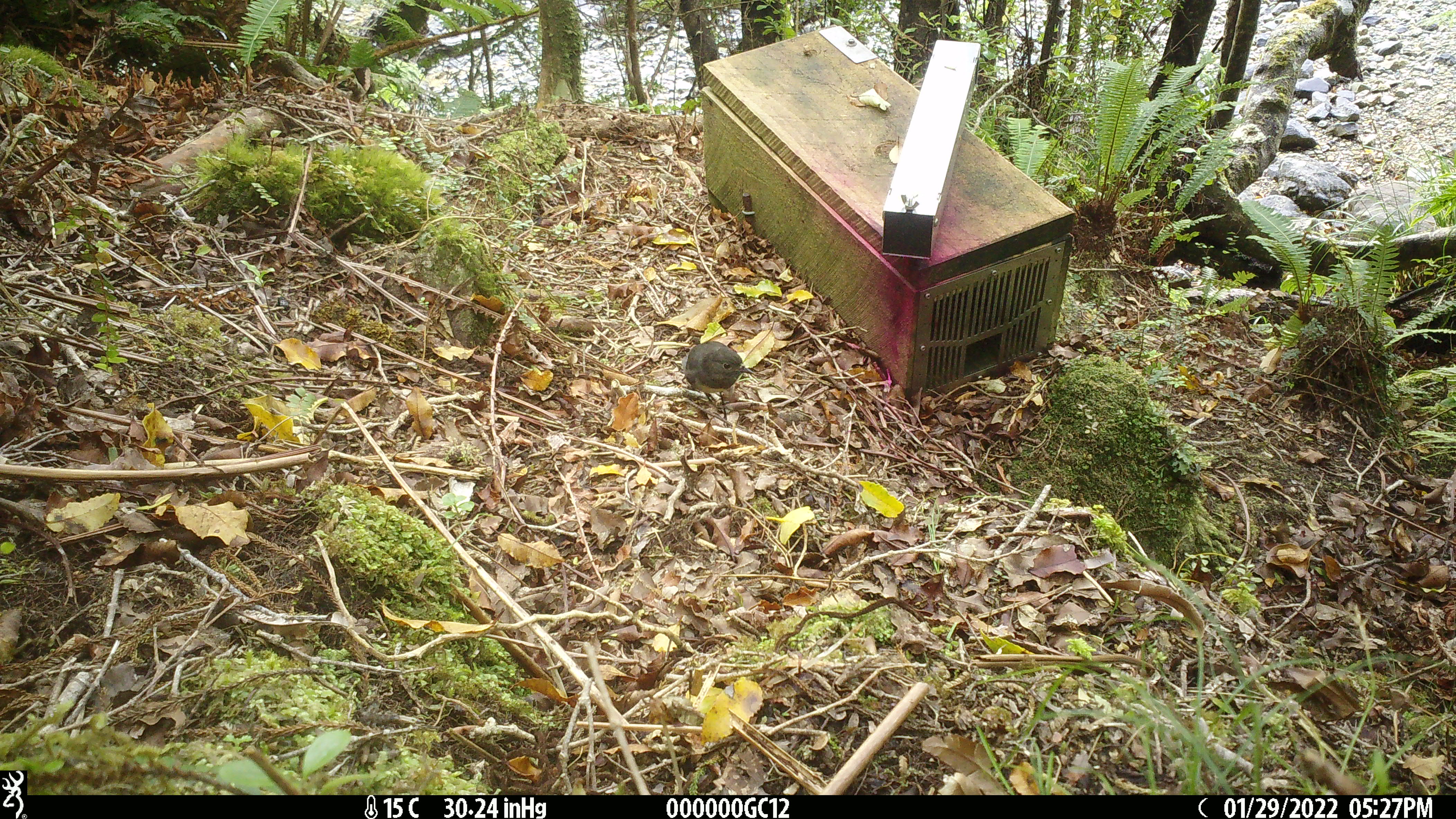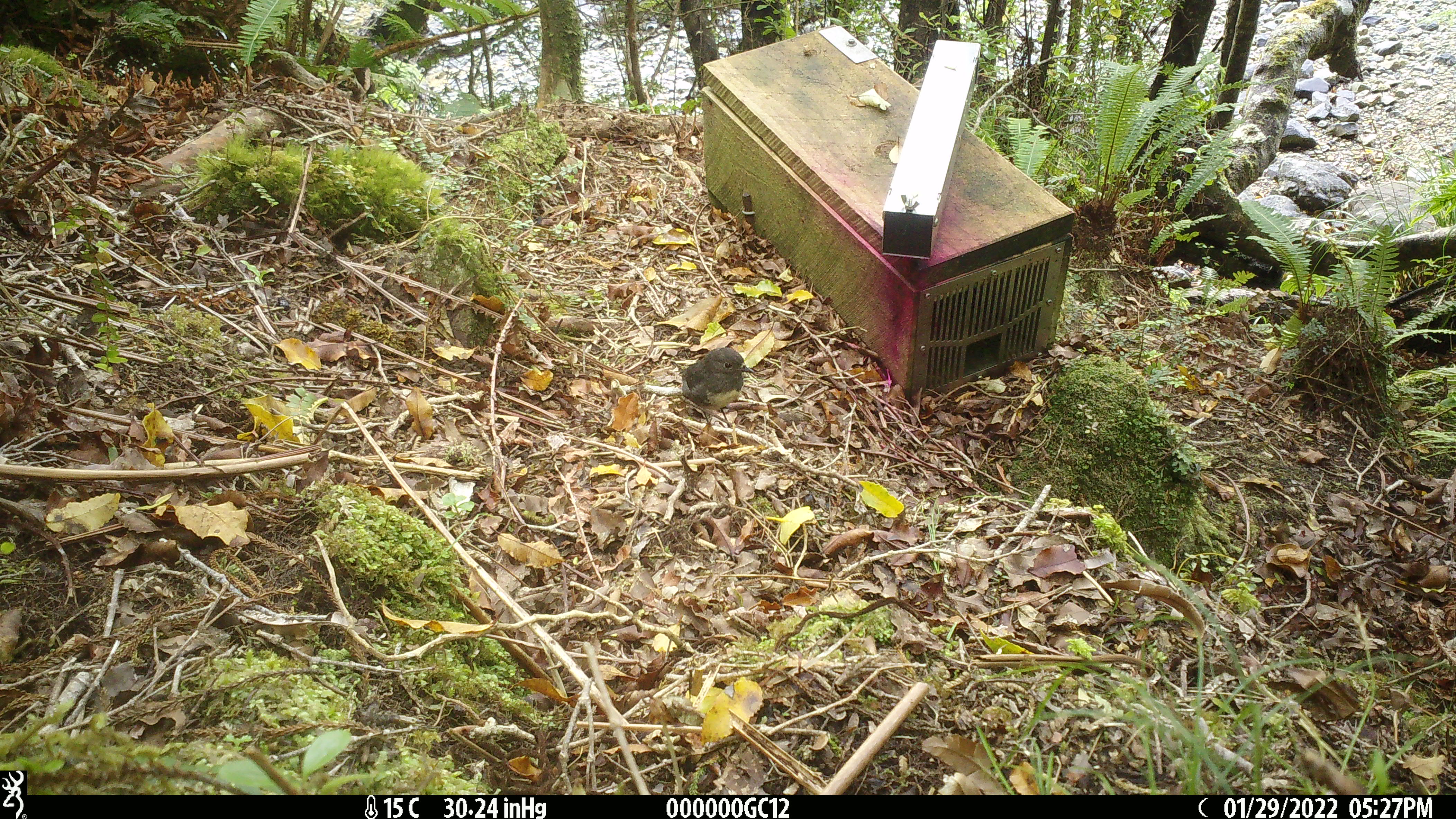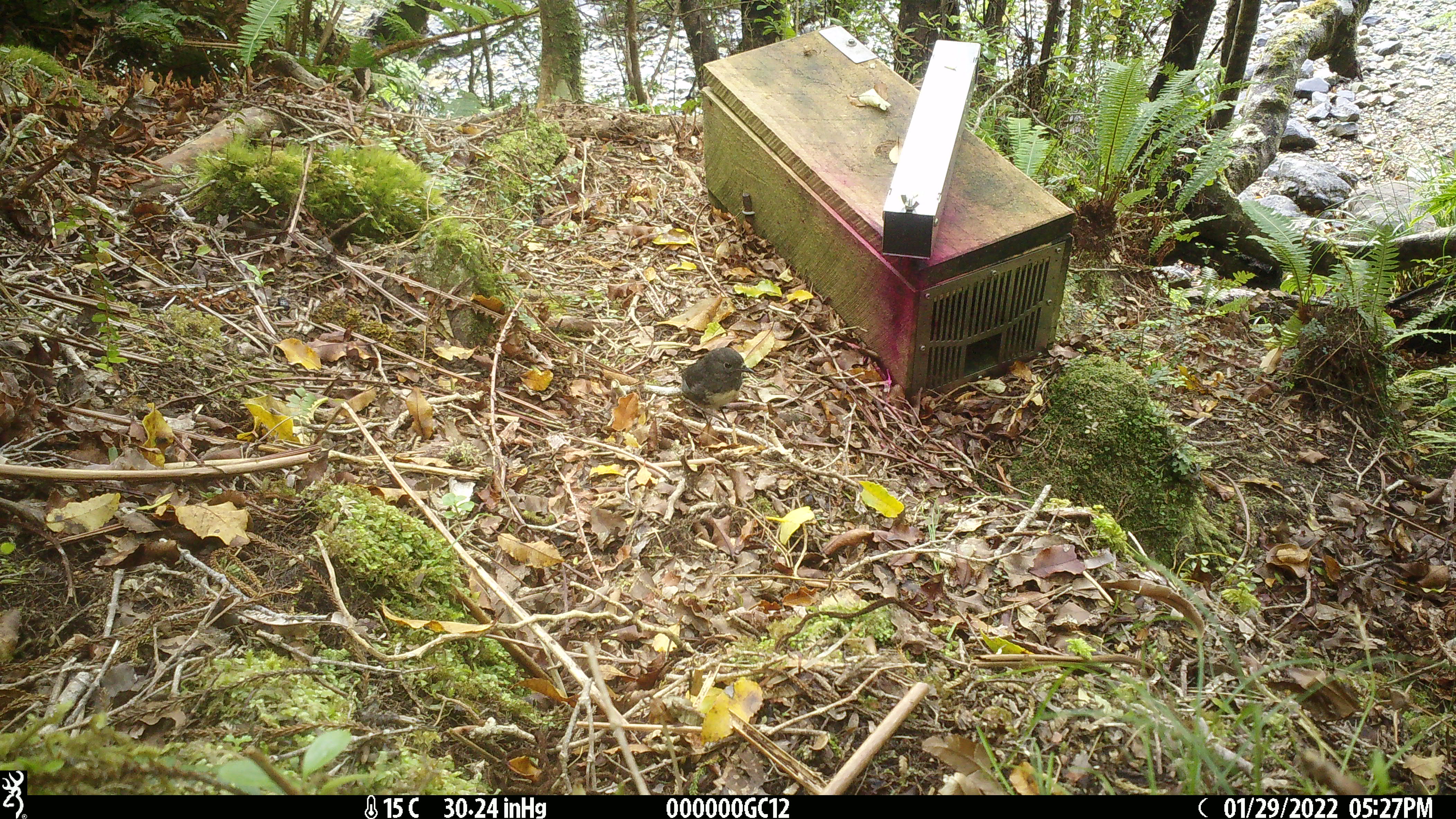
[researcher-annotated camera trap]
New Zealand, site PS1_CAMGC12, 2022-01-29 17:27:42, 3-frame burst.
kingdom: Animalia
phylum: Chordata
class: Aves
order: Passeriformes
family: Petroicidae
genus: Petroica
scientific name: Petroica australis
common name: new zealand robin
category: robin